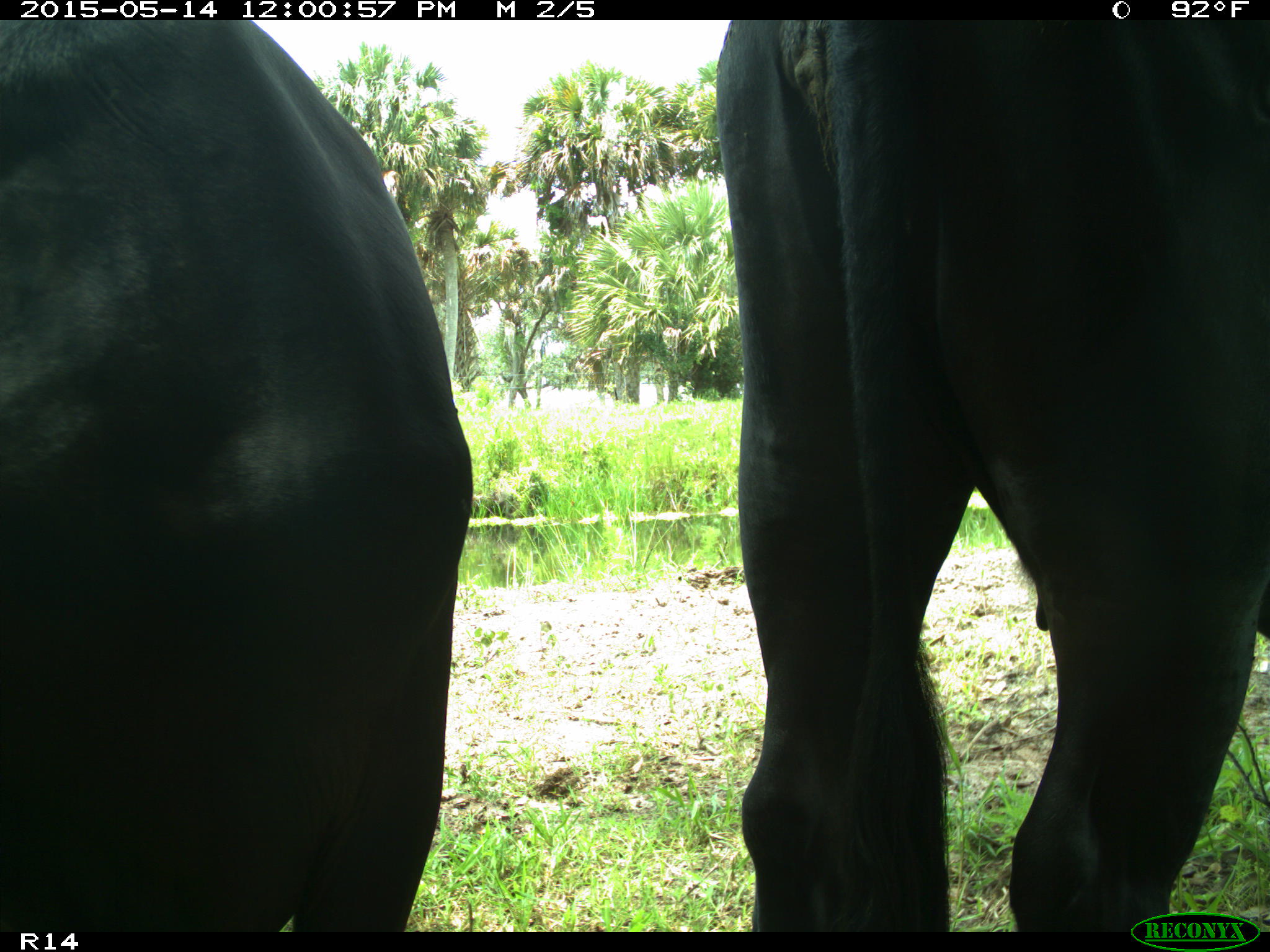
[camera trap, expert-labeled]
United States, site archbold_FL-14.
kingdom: Animalia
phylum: Chordata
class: Mammalia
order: Artiodactyla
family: Bovidae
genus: Bos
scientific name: Bos taurus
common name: domestic cow